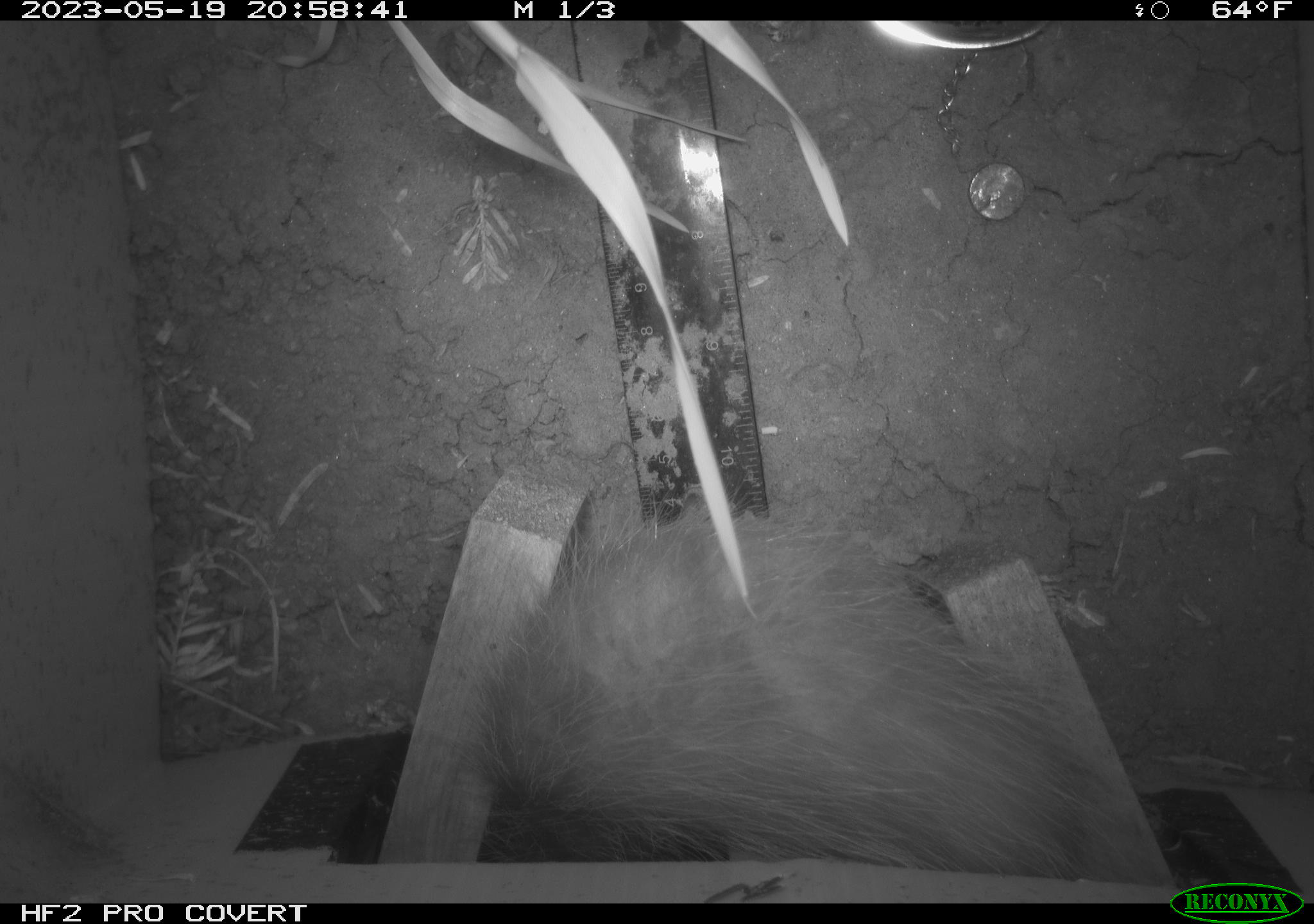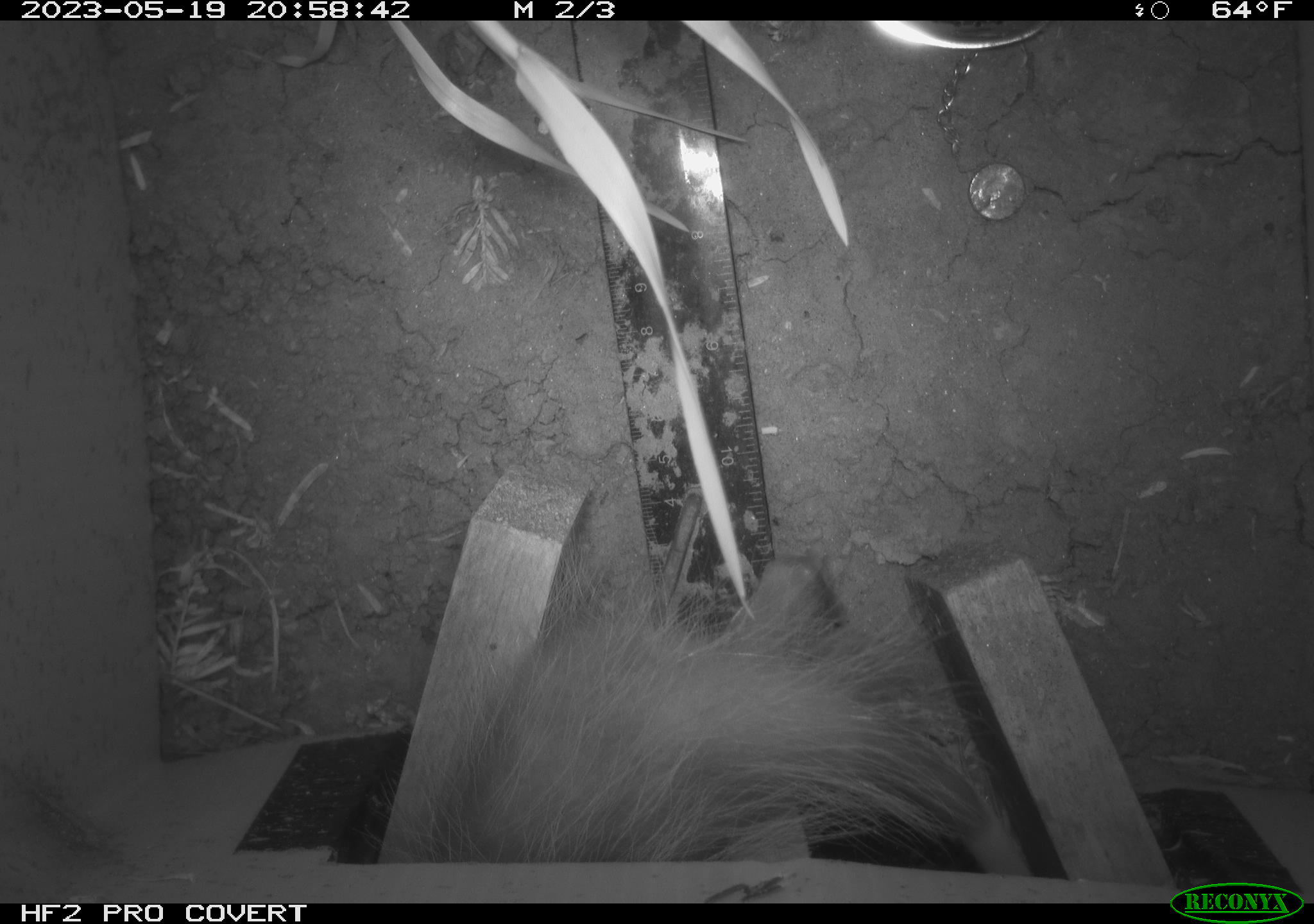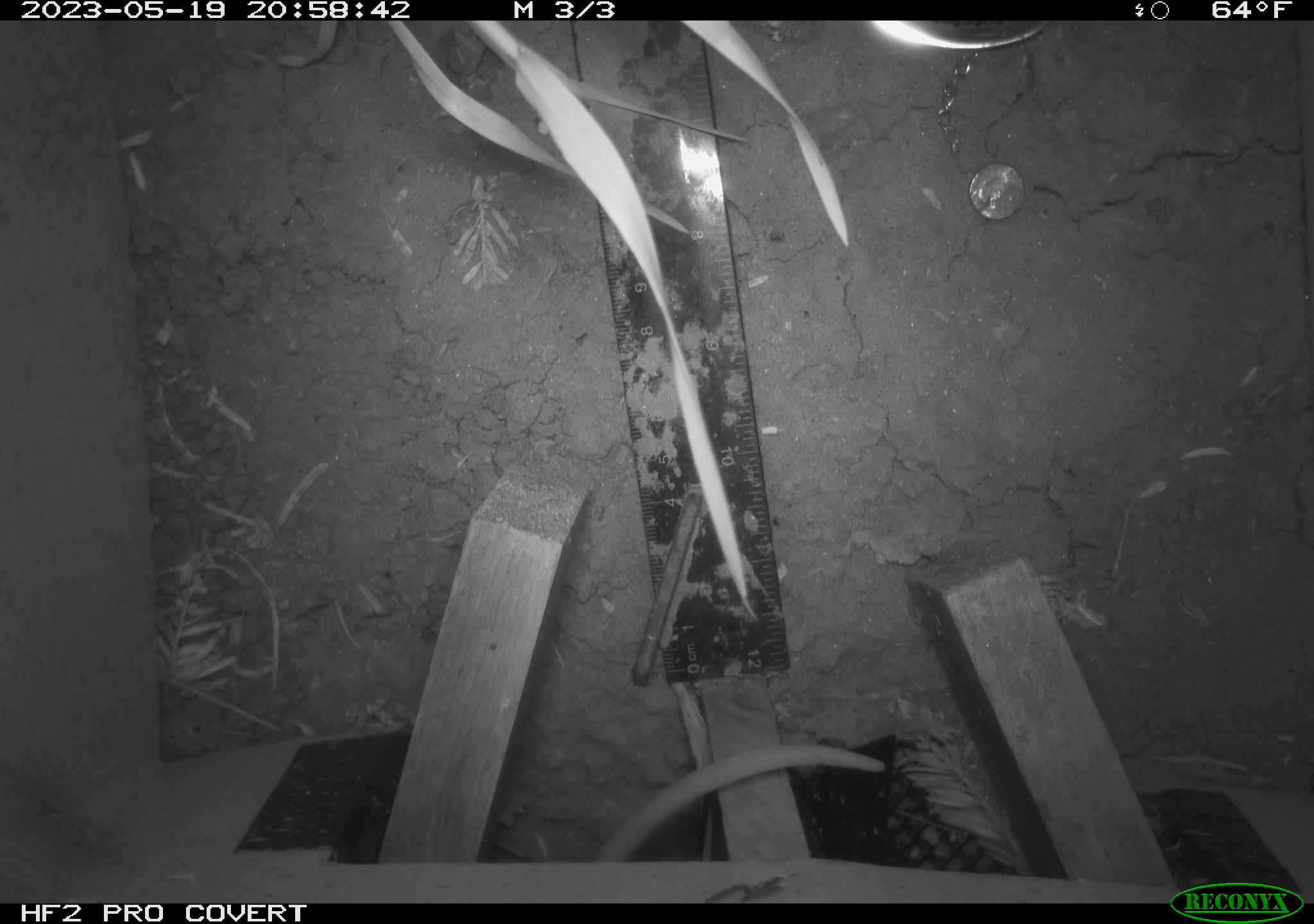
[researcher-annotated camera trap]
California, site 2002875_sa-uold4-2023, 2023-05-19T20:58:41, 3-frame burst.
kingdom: Animalia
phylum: Chordata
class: Mammalia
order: Didelphimorphia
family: Didelphidae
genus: Didelphis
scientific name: Didelphis virginiana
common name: virginia opossum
Virginia opossum (Didelphis virginiana).